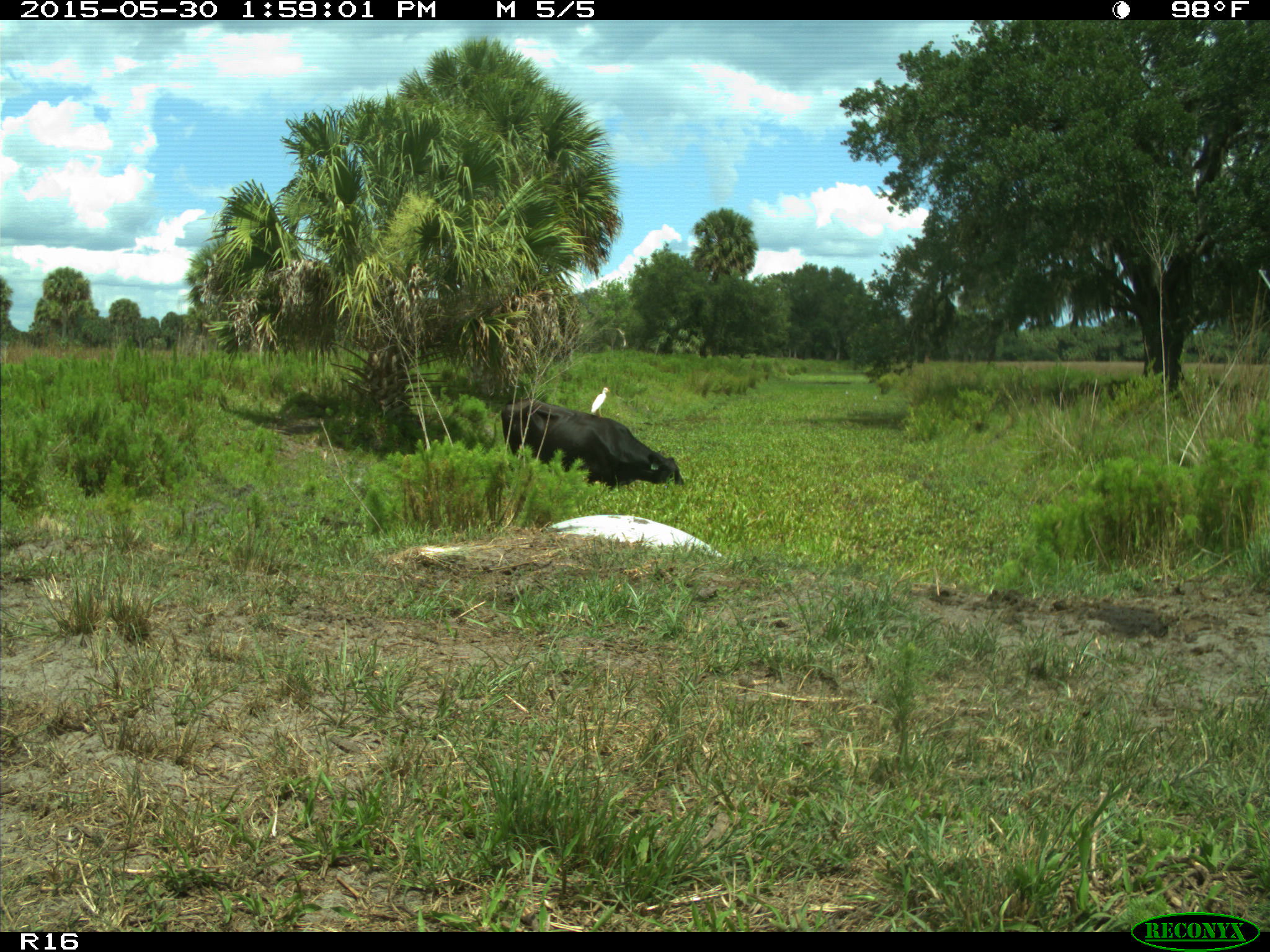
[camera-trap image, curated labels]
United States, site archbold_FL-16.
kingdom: Animalia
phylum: Chordata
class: Mammalia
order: Artiodactyla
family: Bovidae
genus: Bos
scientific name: Bos taurus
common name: domestic cow